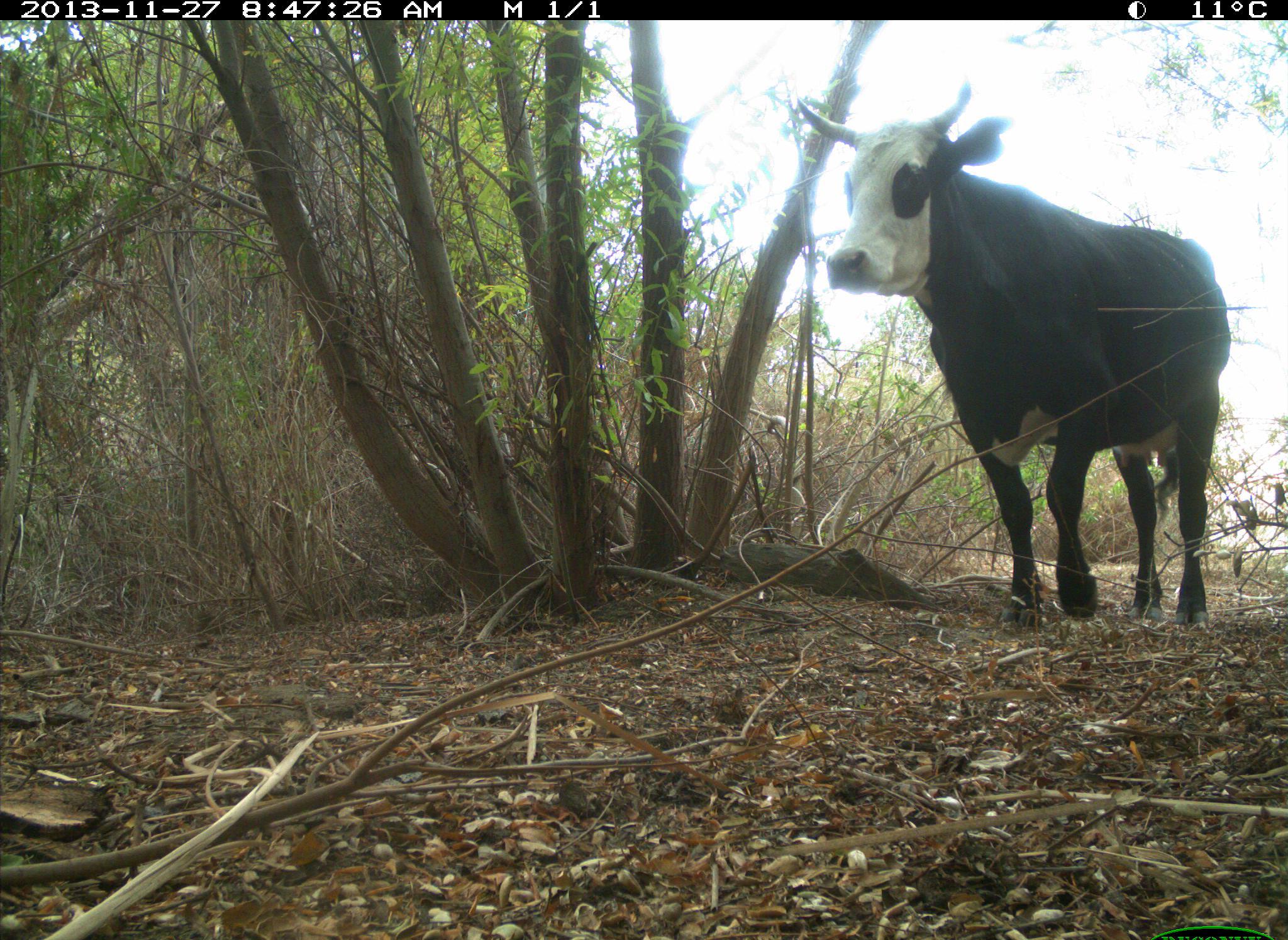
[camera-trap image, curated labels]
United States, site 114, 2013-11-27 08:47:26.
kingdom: Animalia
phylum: Chordata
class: Mammalia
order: Artiodactyla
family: Bovidae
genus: Bos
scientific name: Bos taurus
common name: cow